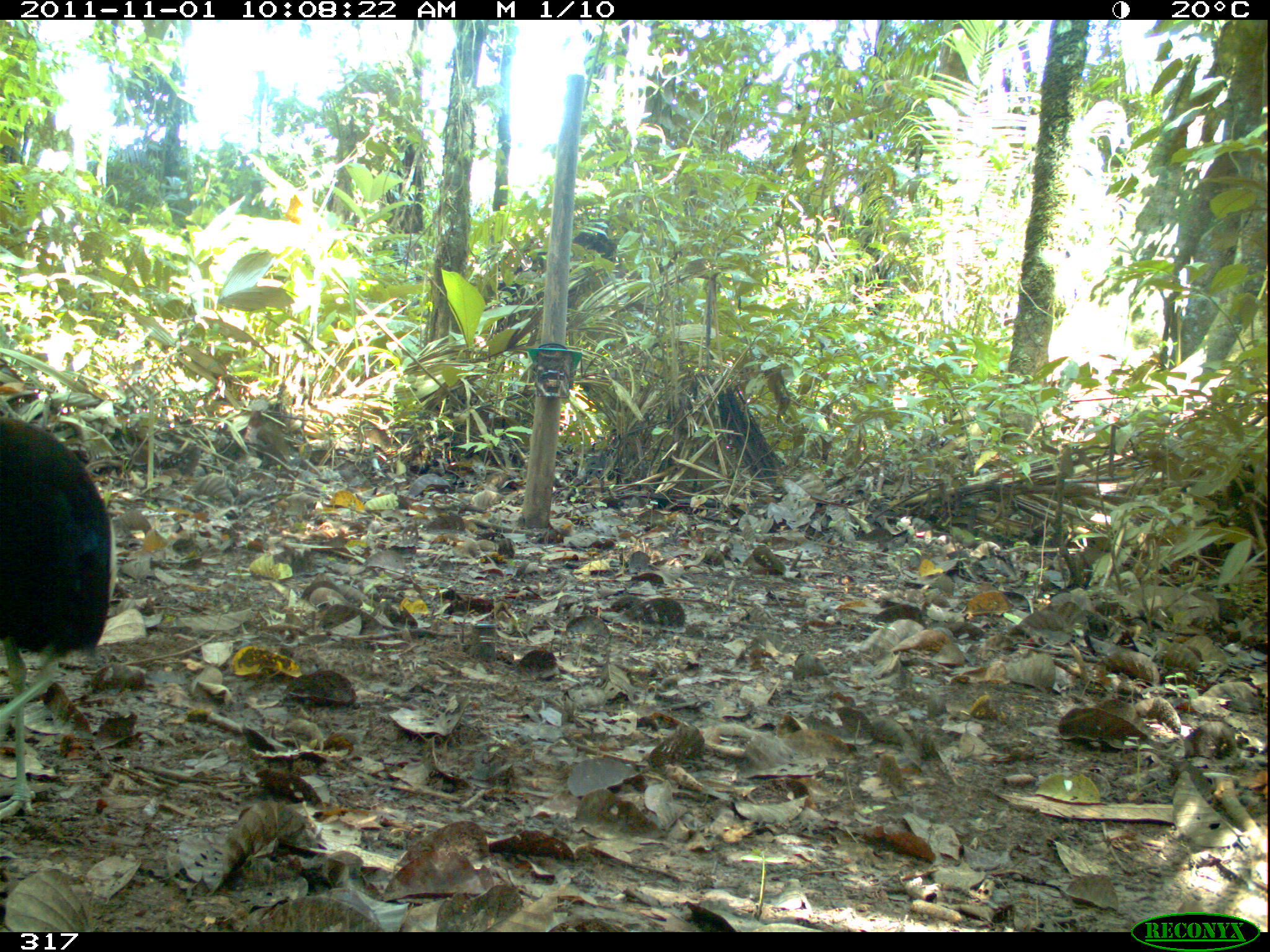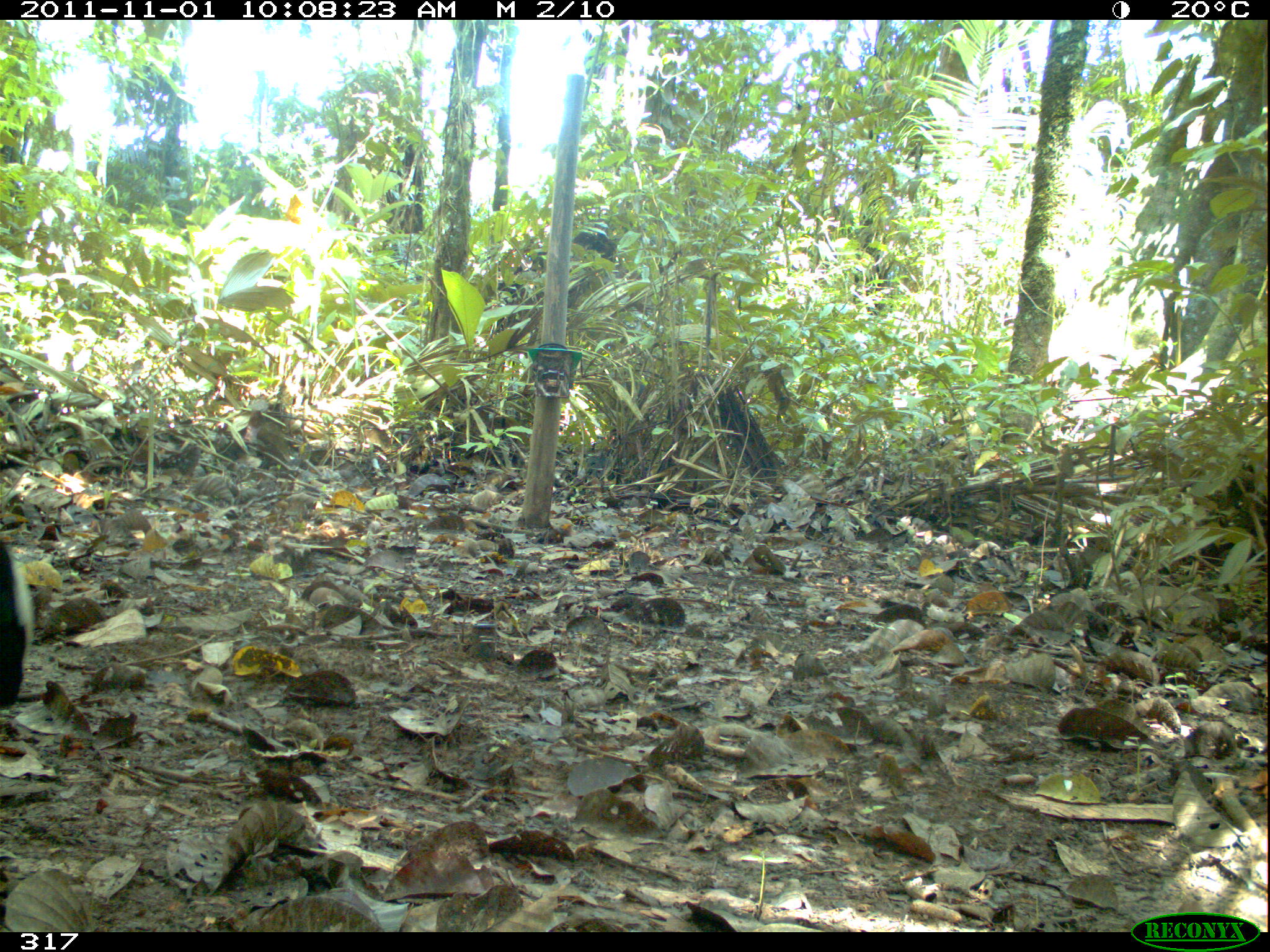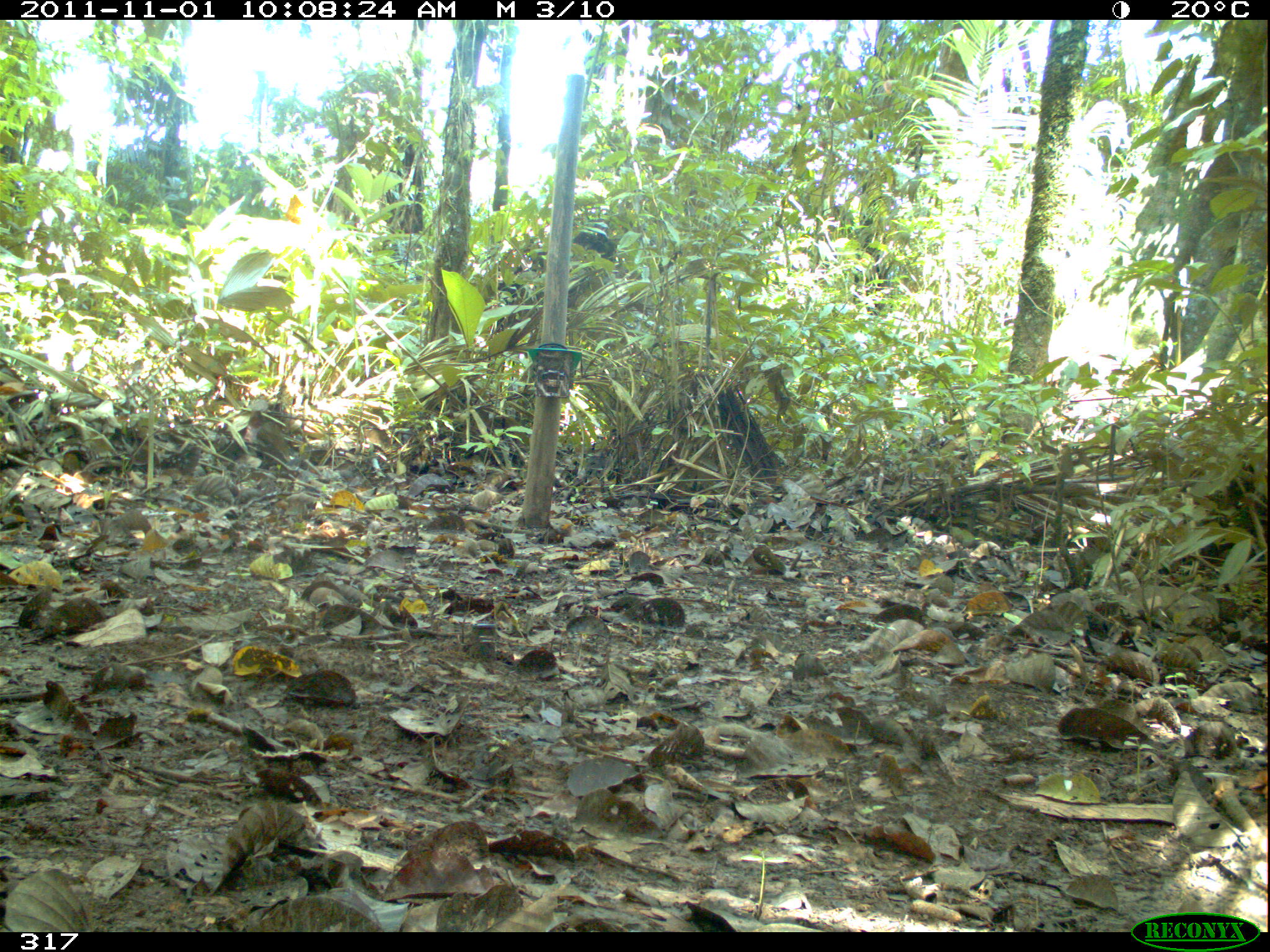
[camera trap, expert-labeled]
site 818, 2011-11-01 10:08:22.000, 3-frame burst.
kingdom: Animalia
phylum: Chordata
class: Aves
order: Gruiformes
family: Psophiidae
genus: Psophia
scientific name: Psophia leucoptera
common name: pale-winged trumpeter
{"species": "Psophia leucoptera (pale-winged trumpeter)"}